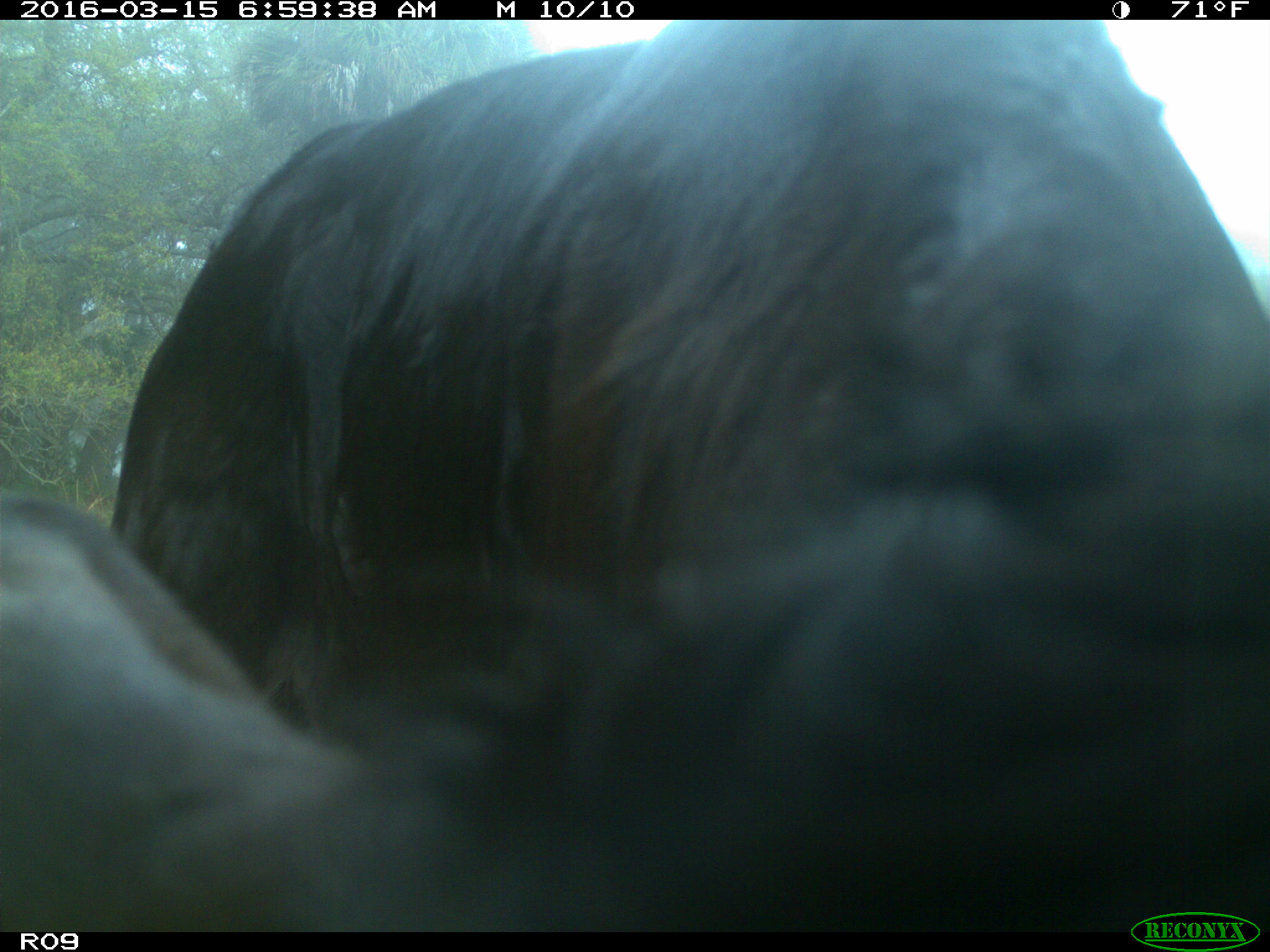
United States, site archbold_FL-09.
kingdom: Animalia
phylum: Chordata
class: Mammalia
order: Artiodactyla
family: Bovidae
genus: Bos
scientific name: Bos taurus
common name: domestic cow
Bos taurus (domestic cow).